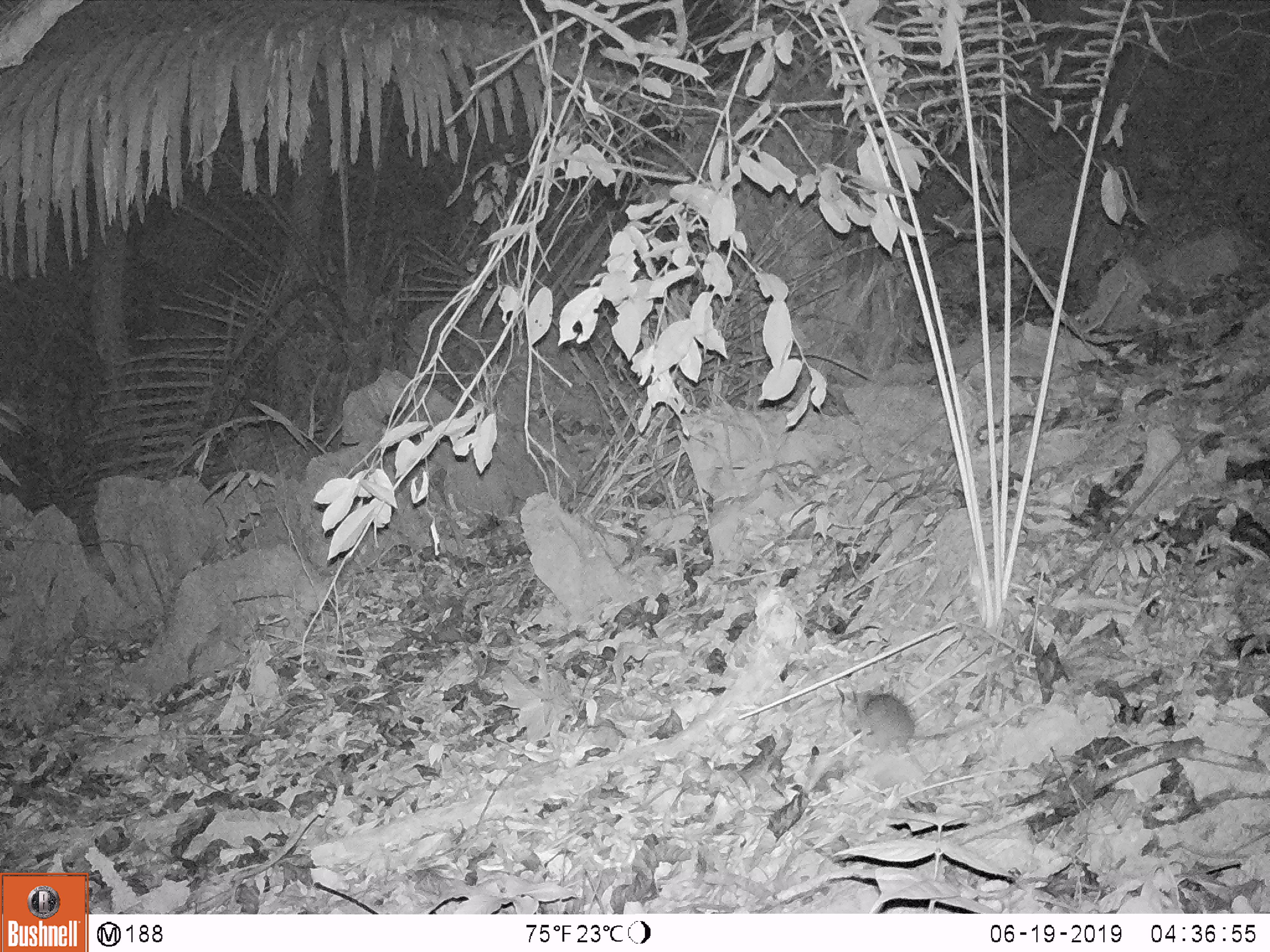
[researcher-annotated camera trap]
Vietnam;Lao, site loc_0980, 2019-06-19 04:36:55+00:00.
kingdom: Animalia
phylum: Chordata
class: Mammalia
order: Rodentia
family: Muridae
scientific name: Muridae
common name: old-world mice and rats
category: unidentified murid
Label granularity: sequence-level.